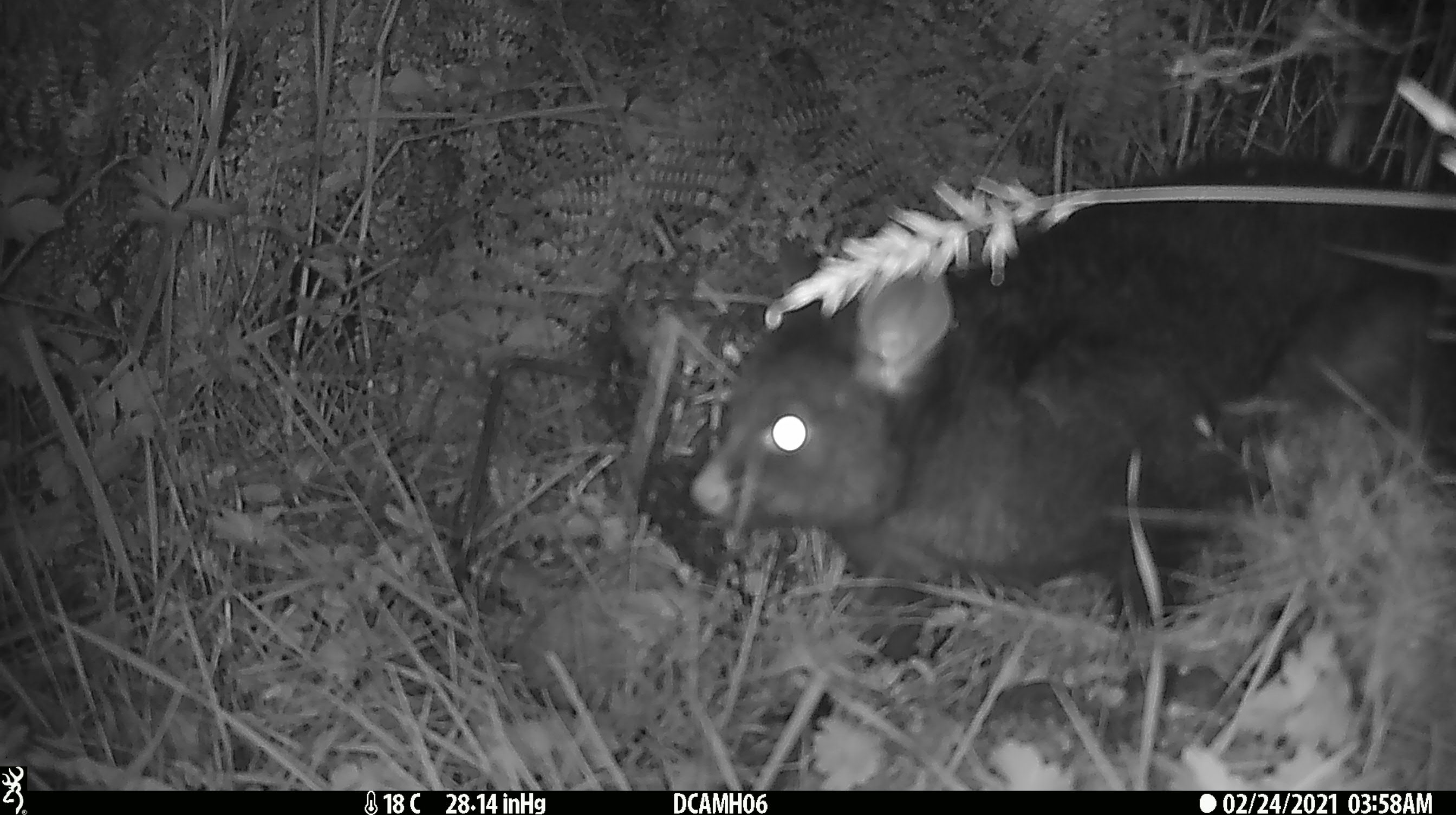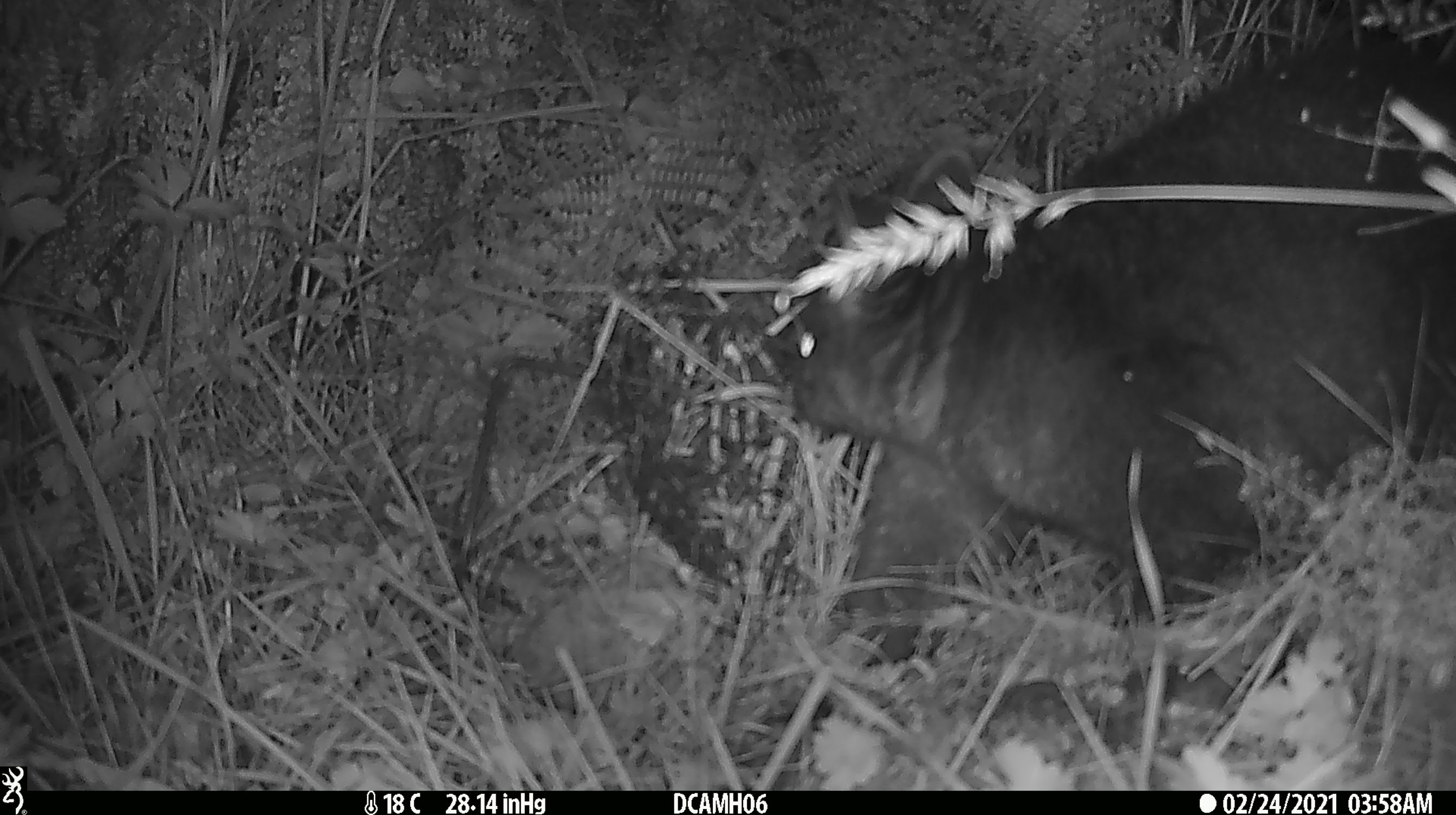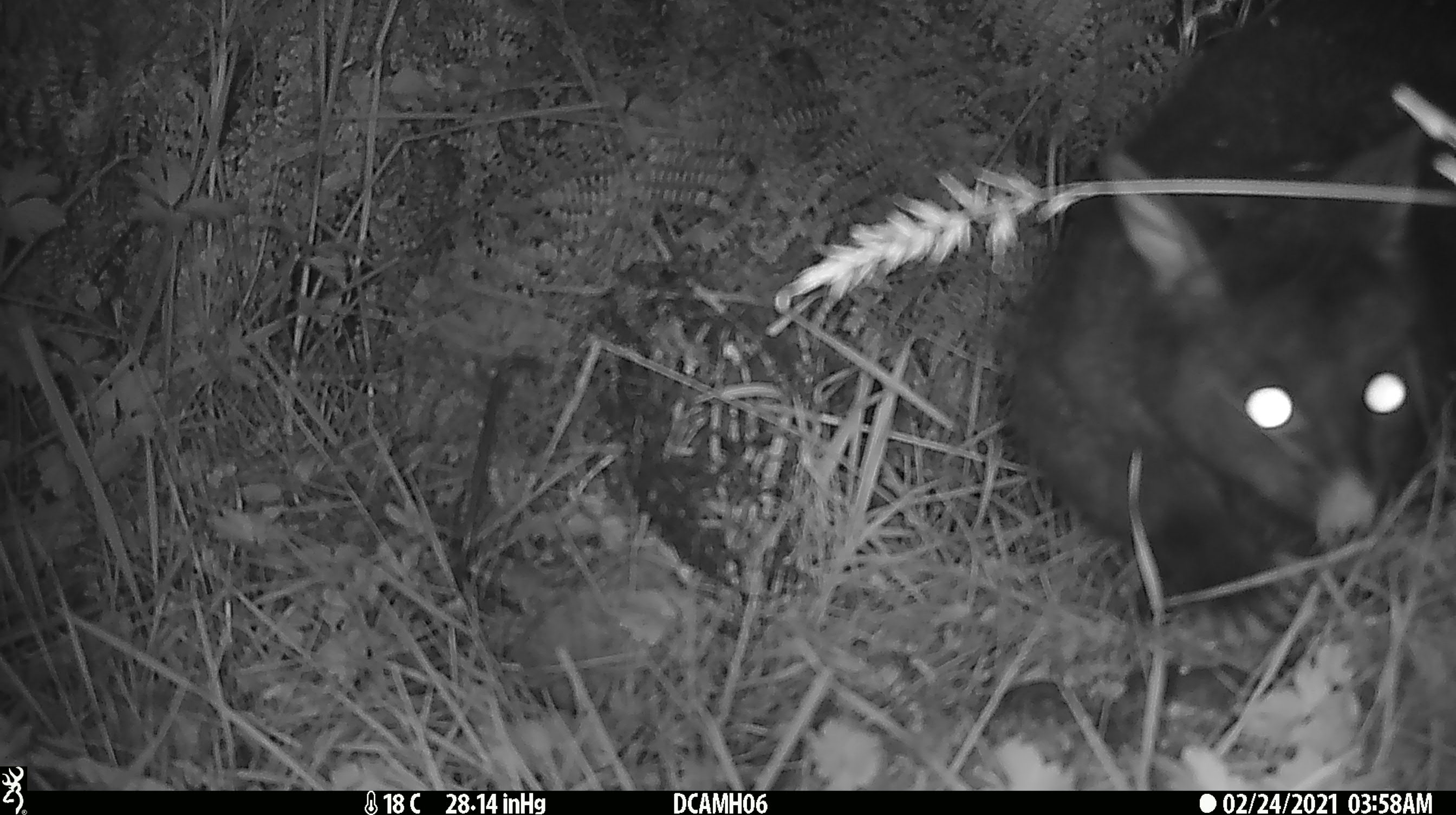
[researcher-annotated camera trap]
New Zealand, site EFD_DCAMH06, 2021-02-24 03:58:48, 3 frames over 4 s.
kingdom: Animalia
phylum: Chordata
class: Mammalia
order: Diprotodontia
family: Phalangeridae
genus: Trichosurus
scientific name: Trichosurus vulpecula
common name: common brushtail possum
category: possum